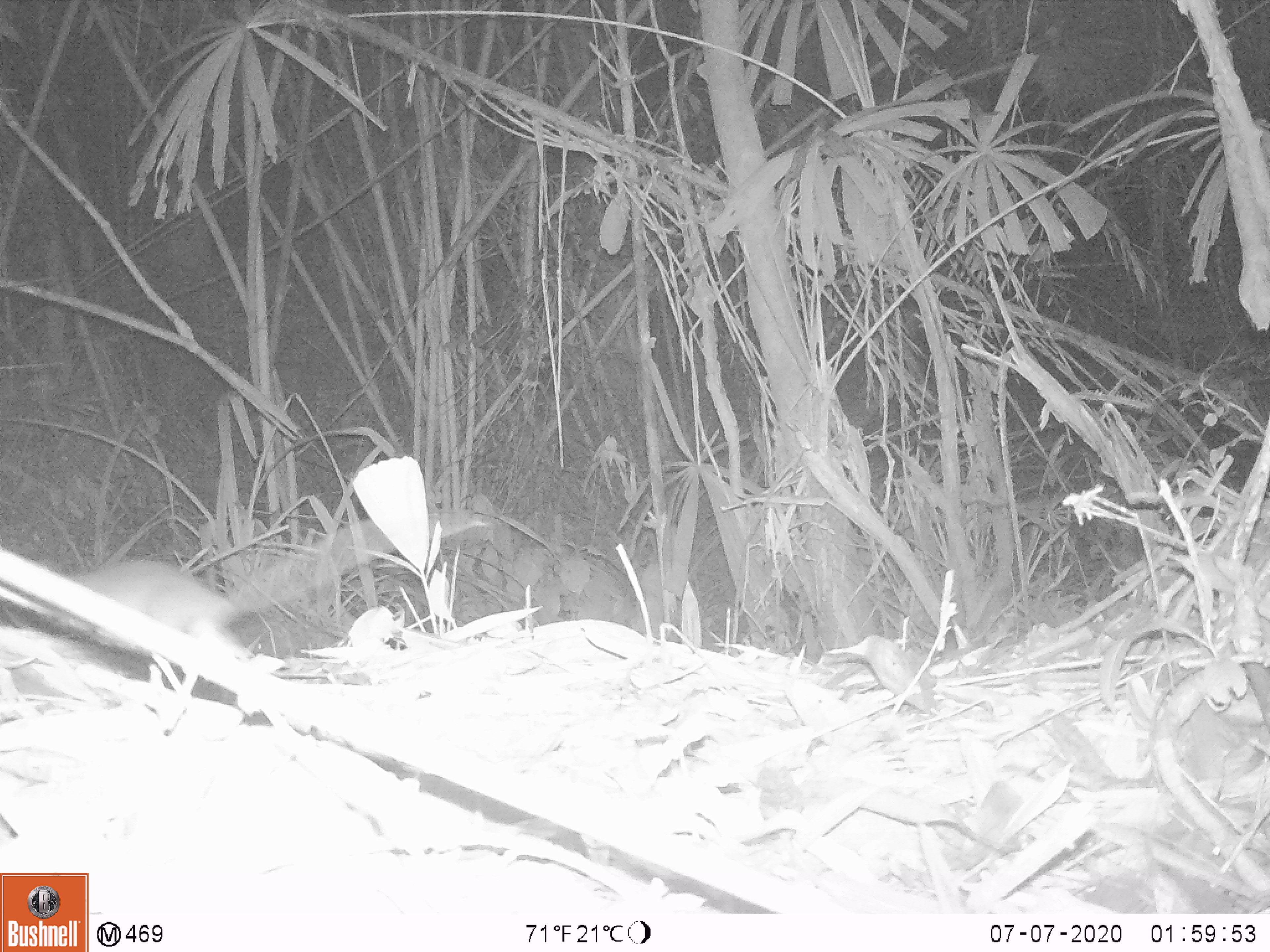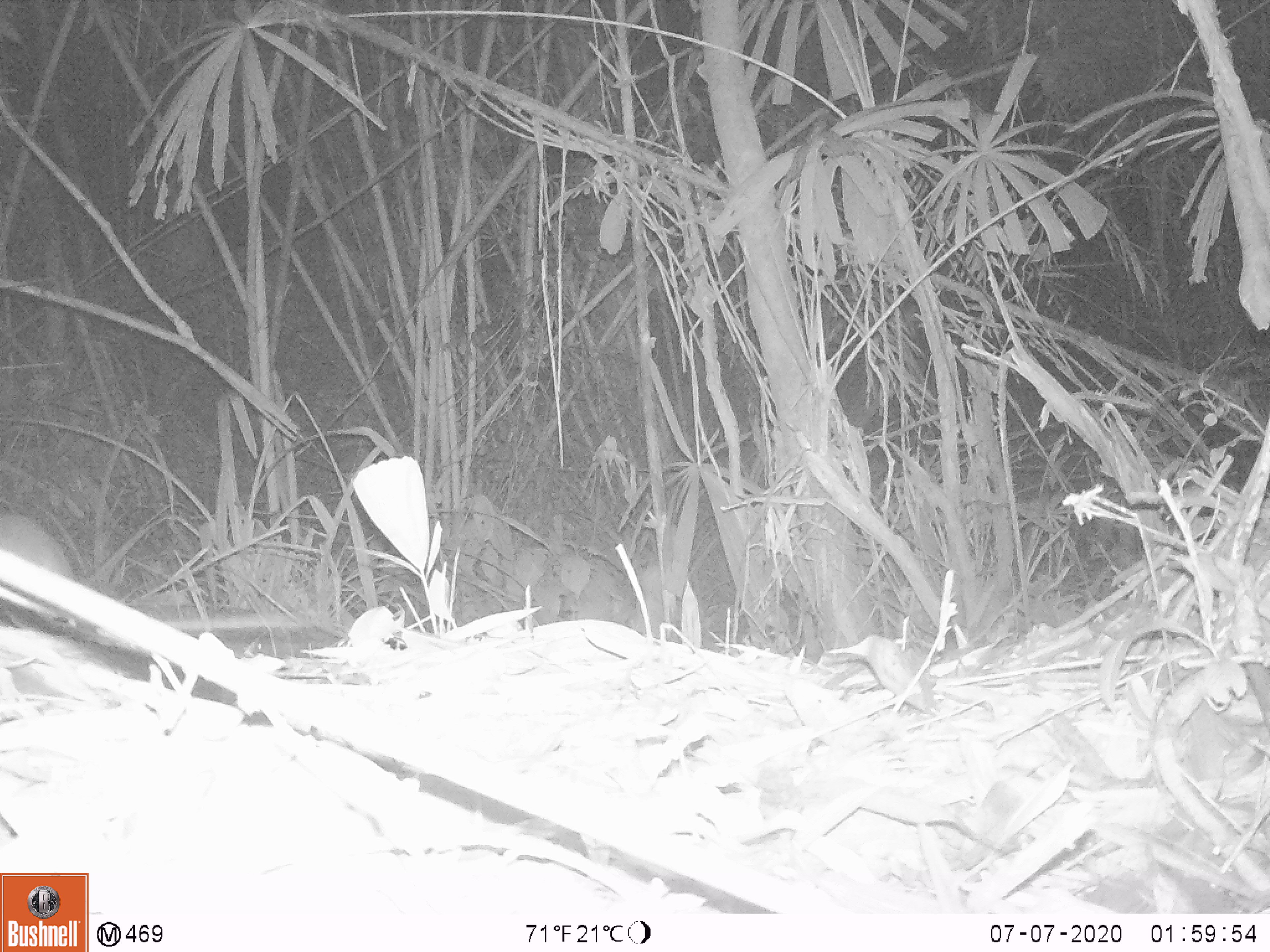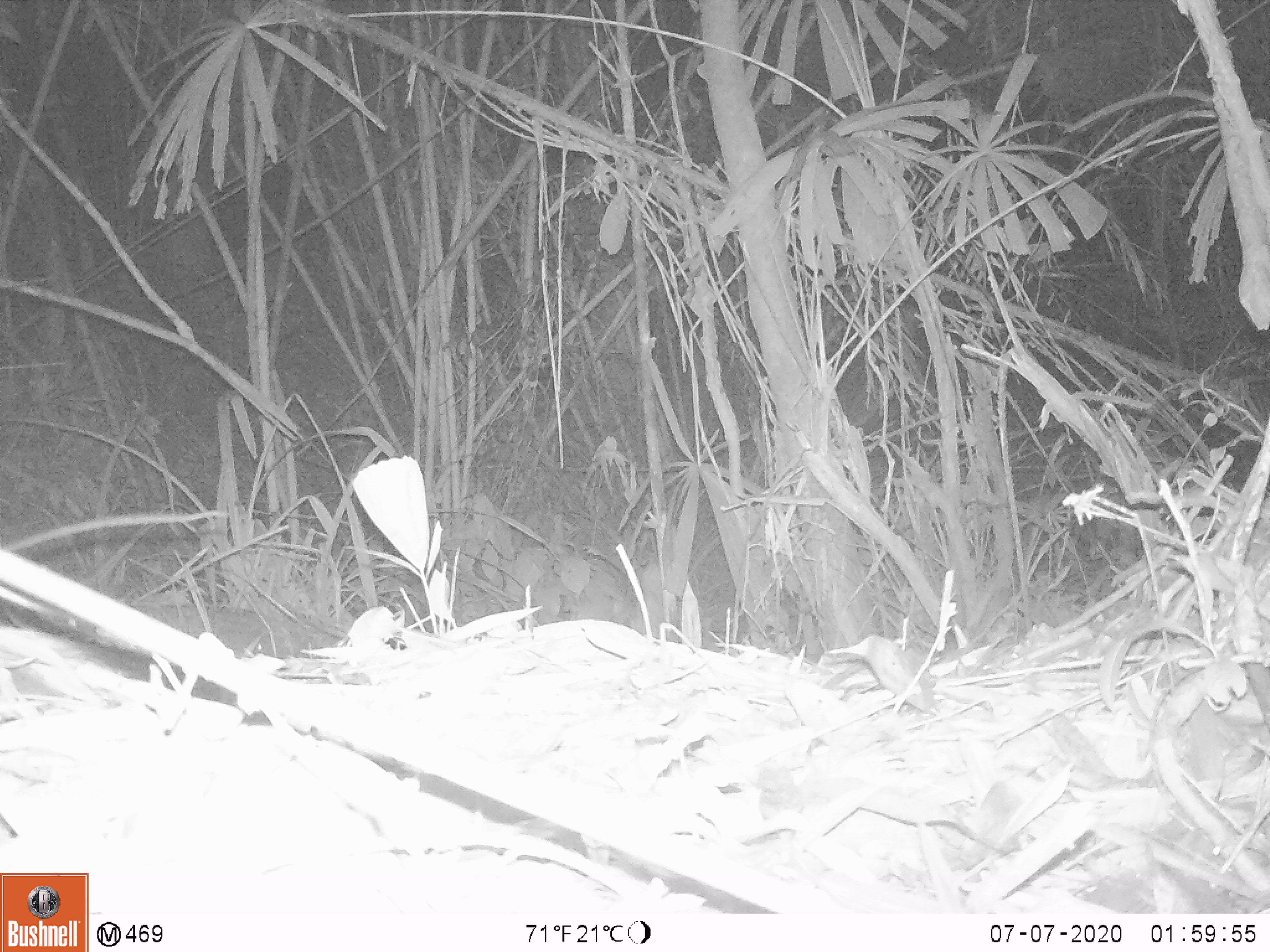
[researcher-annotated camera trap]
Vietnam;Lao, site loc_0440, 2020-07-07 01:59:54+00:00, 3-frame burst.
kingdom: Animalia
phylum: Chordata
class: Mammalia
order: Rodentia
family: Muridae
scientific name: Muridae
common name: old-world mice and rats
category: unidentified murid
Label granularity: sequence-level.